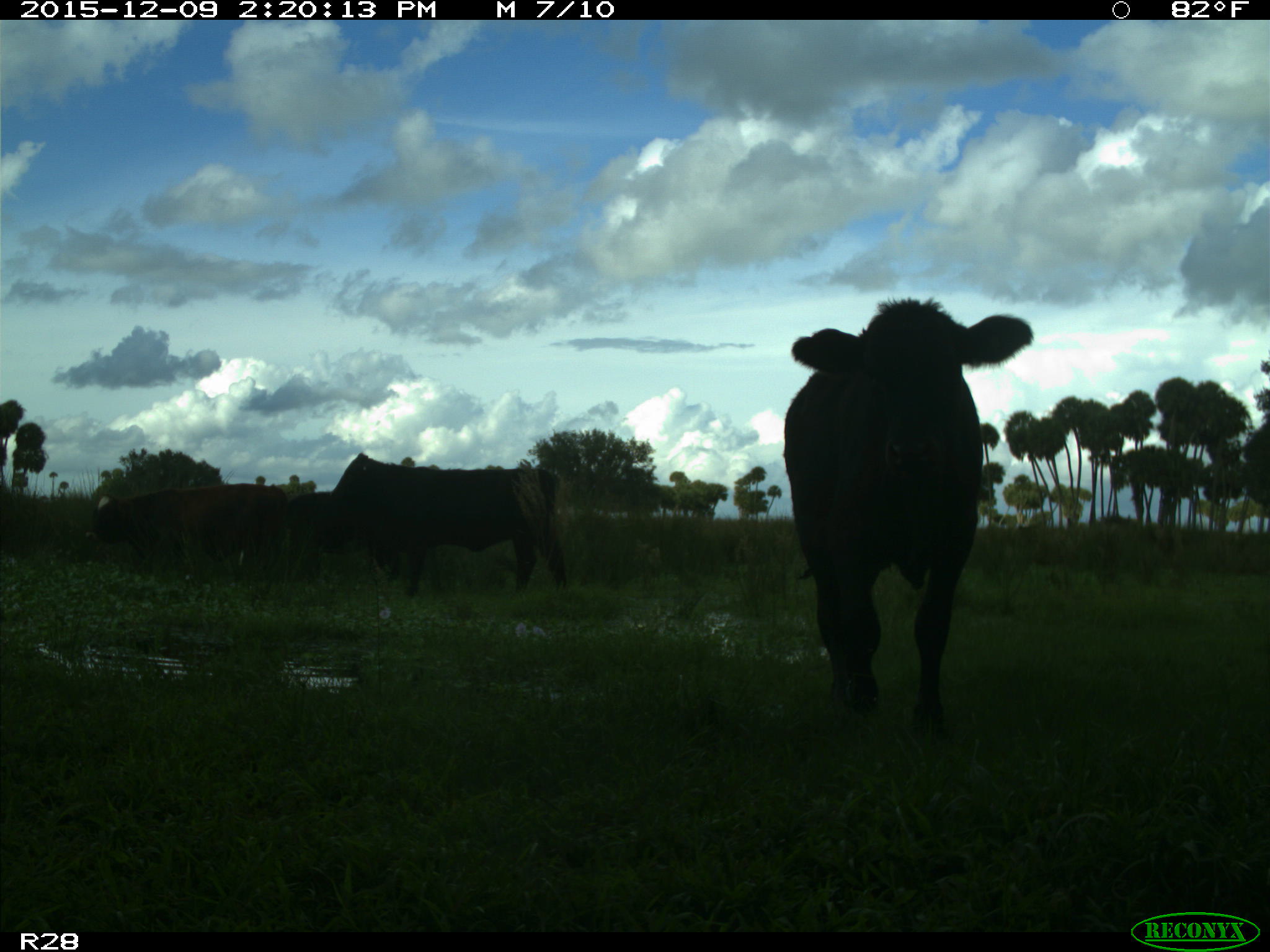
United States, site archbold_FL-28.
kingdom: Animalia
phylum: Chordata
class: Mammalia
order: Artiodactyla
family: Bovidae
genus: Bos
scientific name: Bos taurus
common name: domestic cow